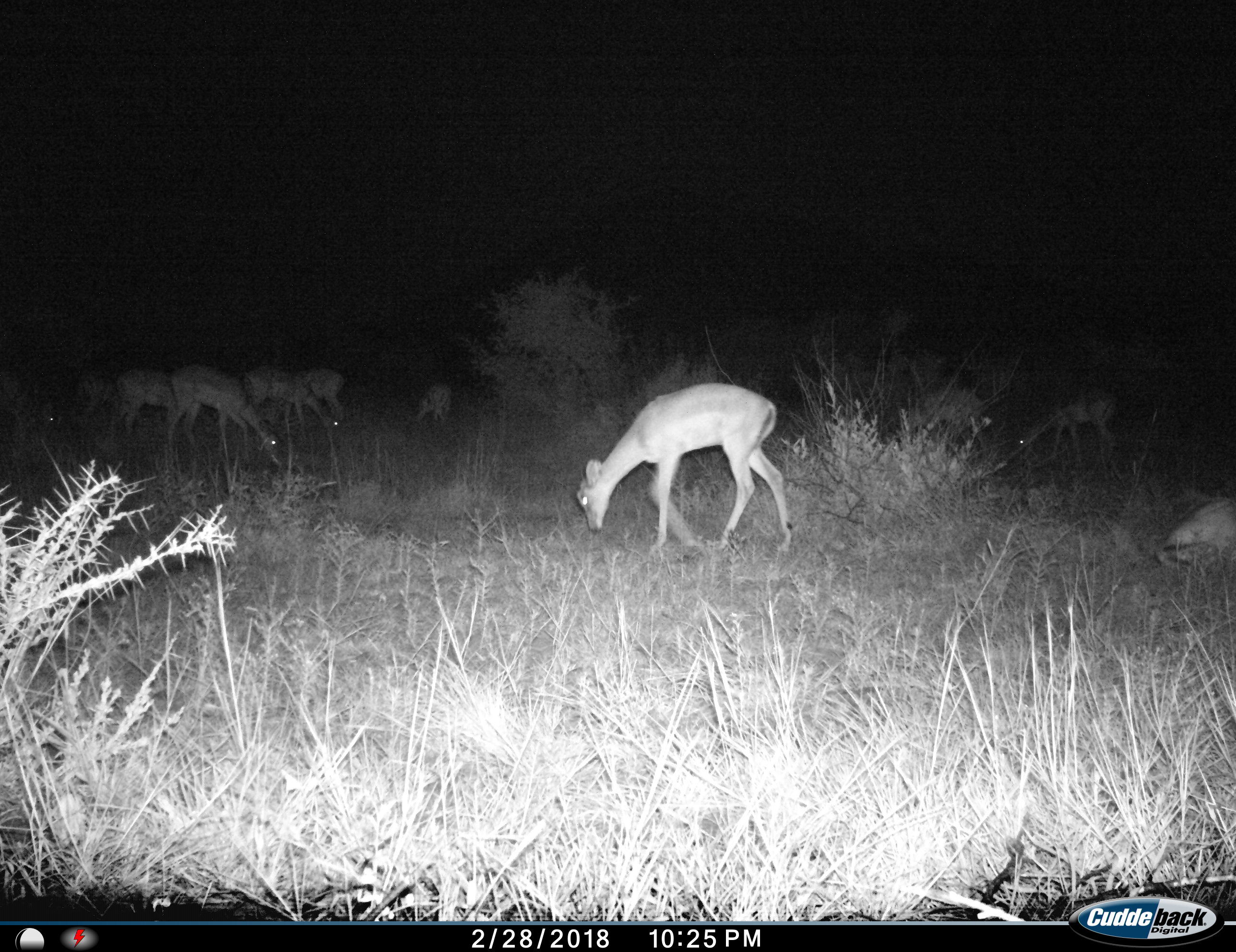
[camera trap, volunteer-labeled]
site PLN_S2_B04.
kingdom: Animalia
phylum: Chordata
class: Mammalia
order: Artiodactyla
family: Bovidae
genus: Aepyceros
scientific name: Aepyceros melampus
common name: impala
Impala (Aepyceros melampus), count 10. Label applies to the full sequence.